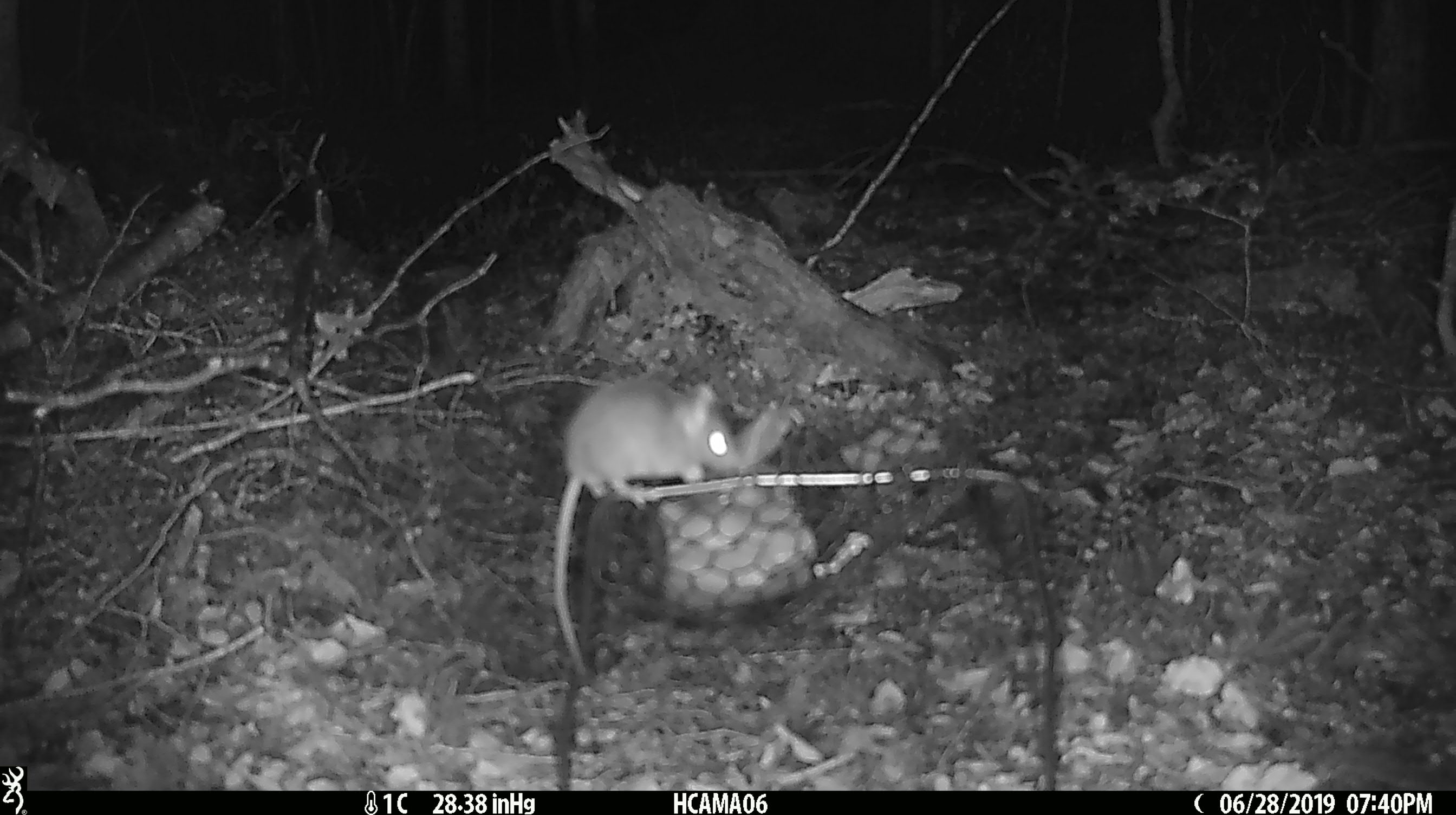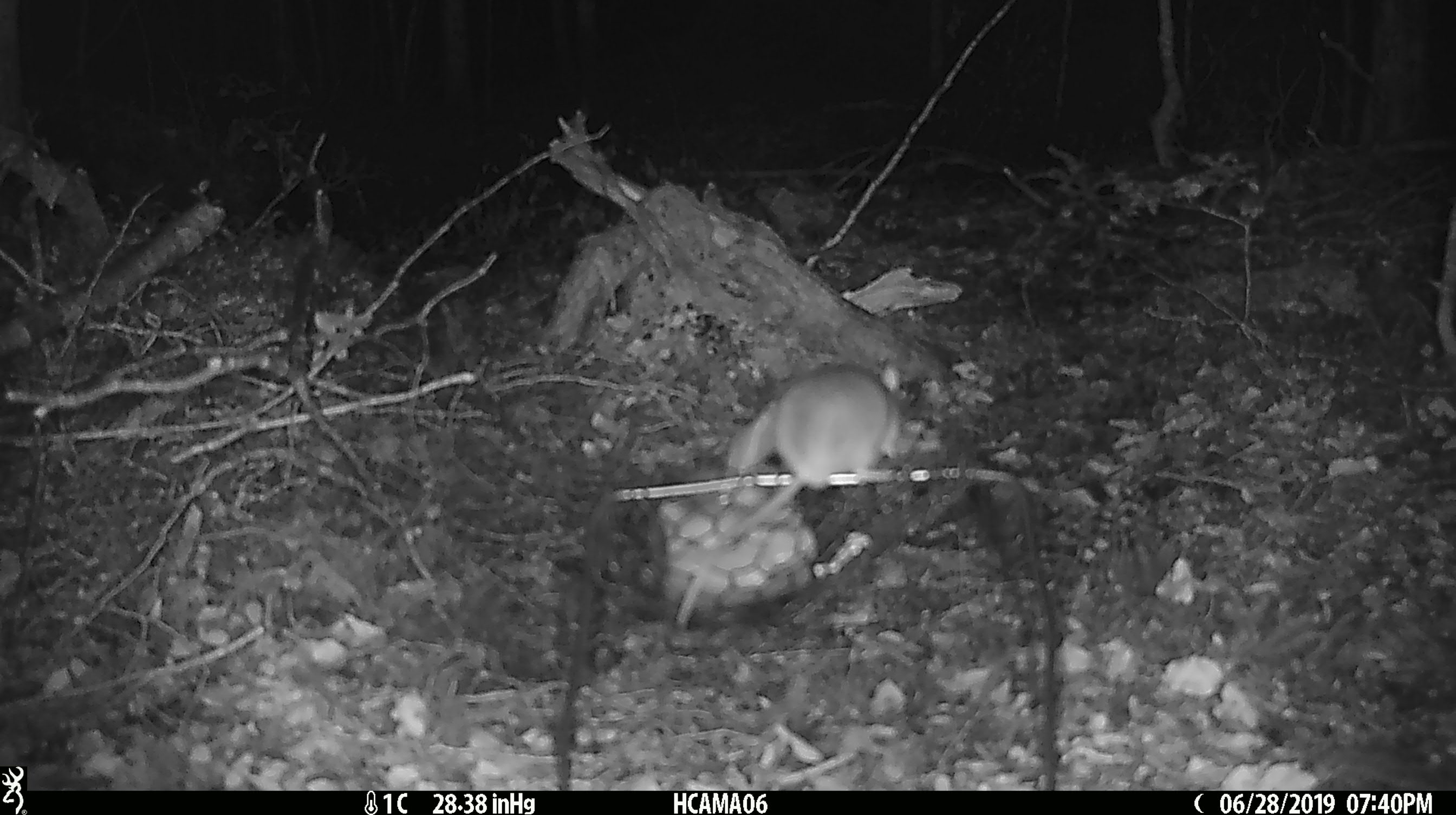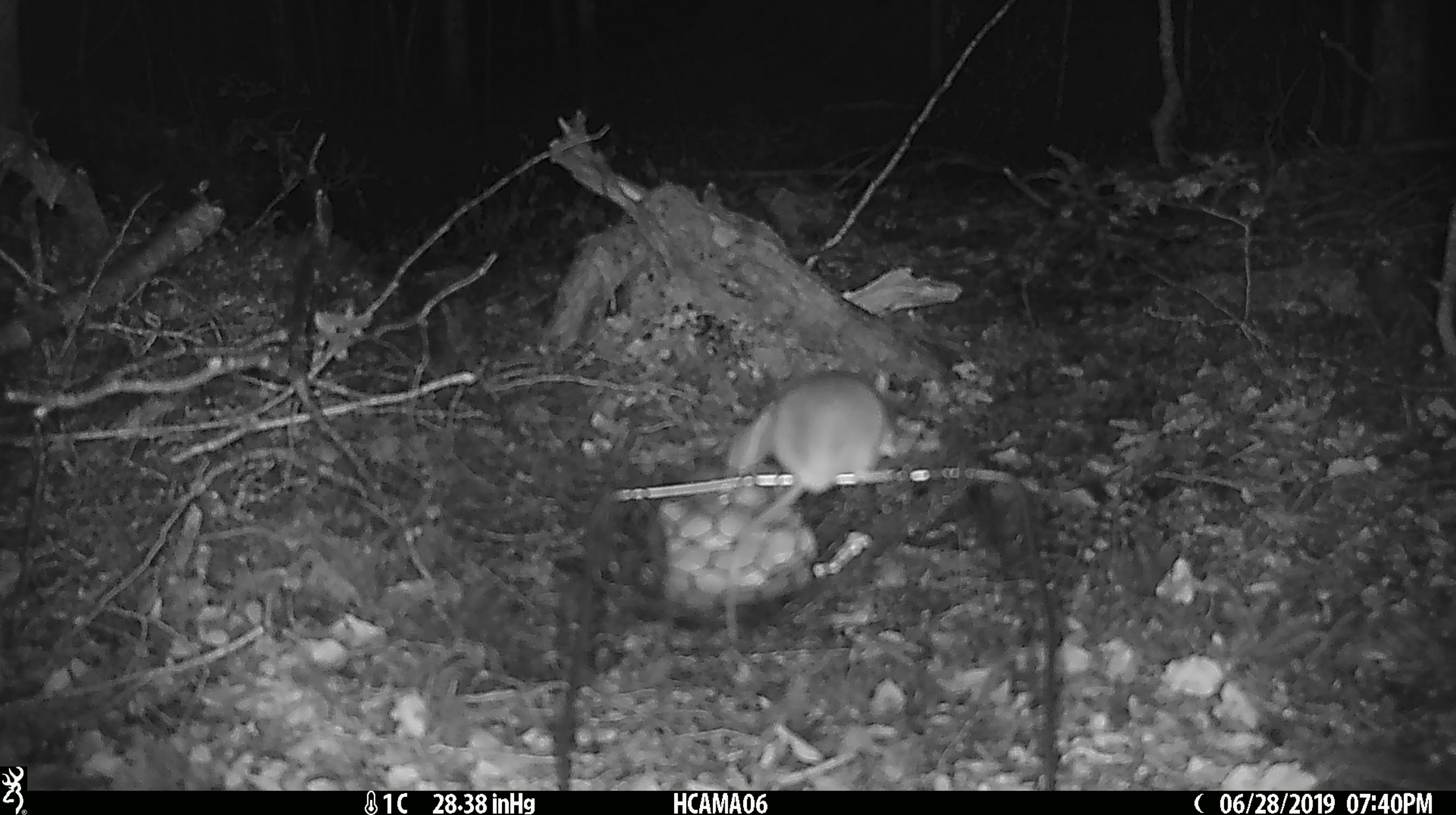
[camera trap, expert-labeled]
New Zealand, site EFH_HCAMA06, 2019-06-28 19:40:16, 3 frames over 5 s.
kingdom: Animalia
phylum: Chordata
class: Mammalia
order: Rodentia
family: Muridae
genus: Mus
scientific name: Mus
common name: mouse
Mouse (Mus).